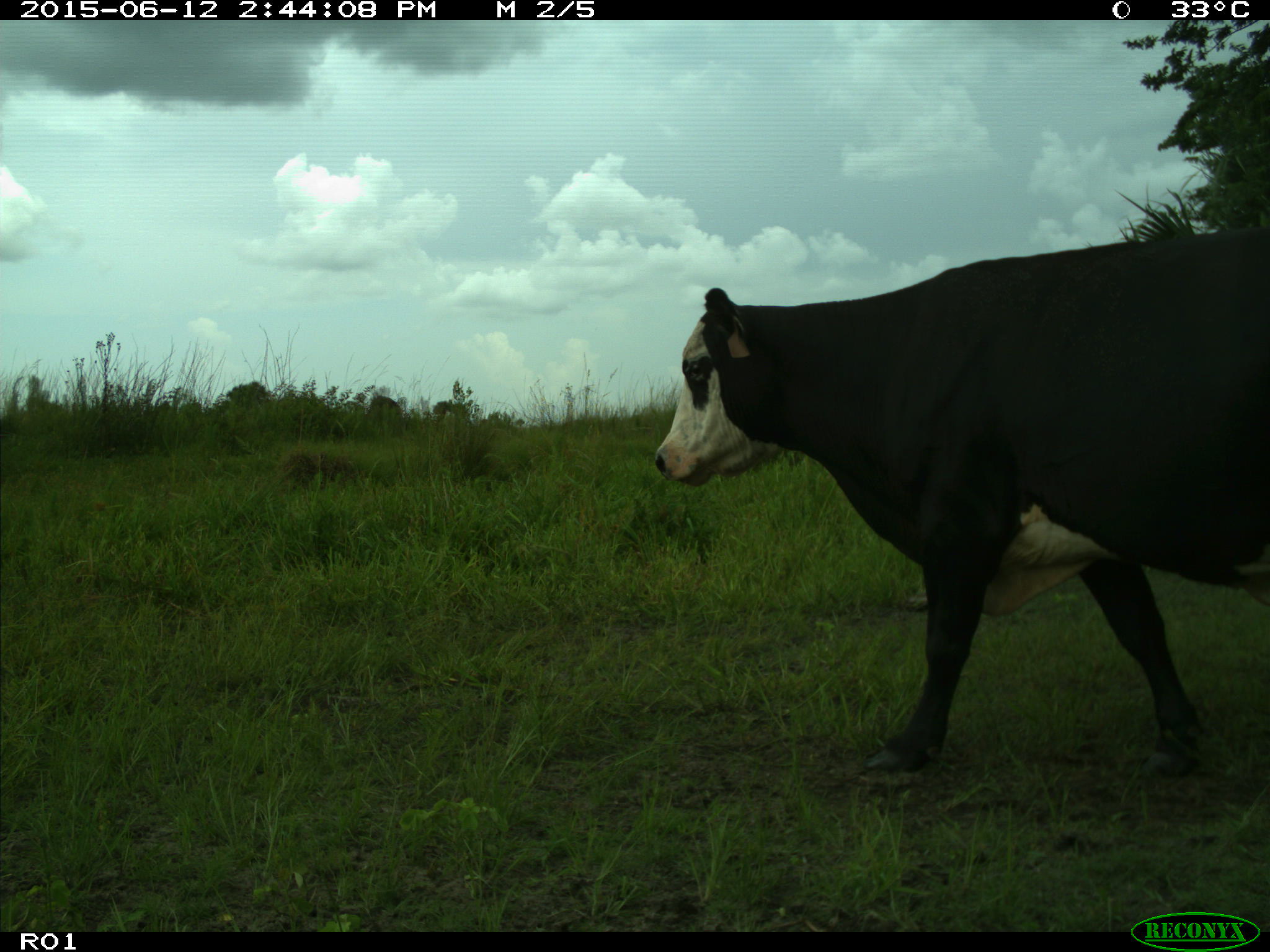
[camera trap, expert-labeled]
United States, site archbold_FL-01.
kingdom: Animalia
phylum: Chordata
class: Mammalia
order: Artiodactyla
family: Bovidae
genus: Bos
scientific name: Bos taurus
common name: domestic cow